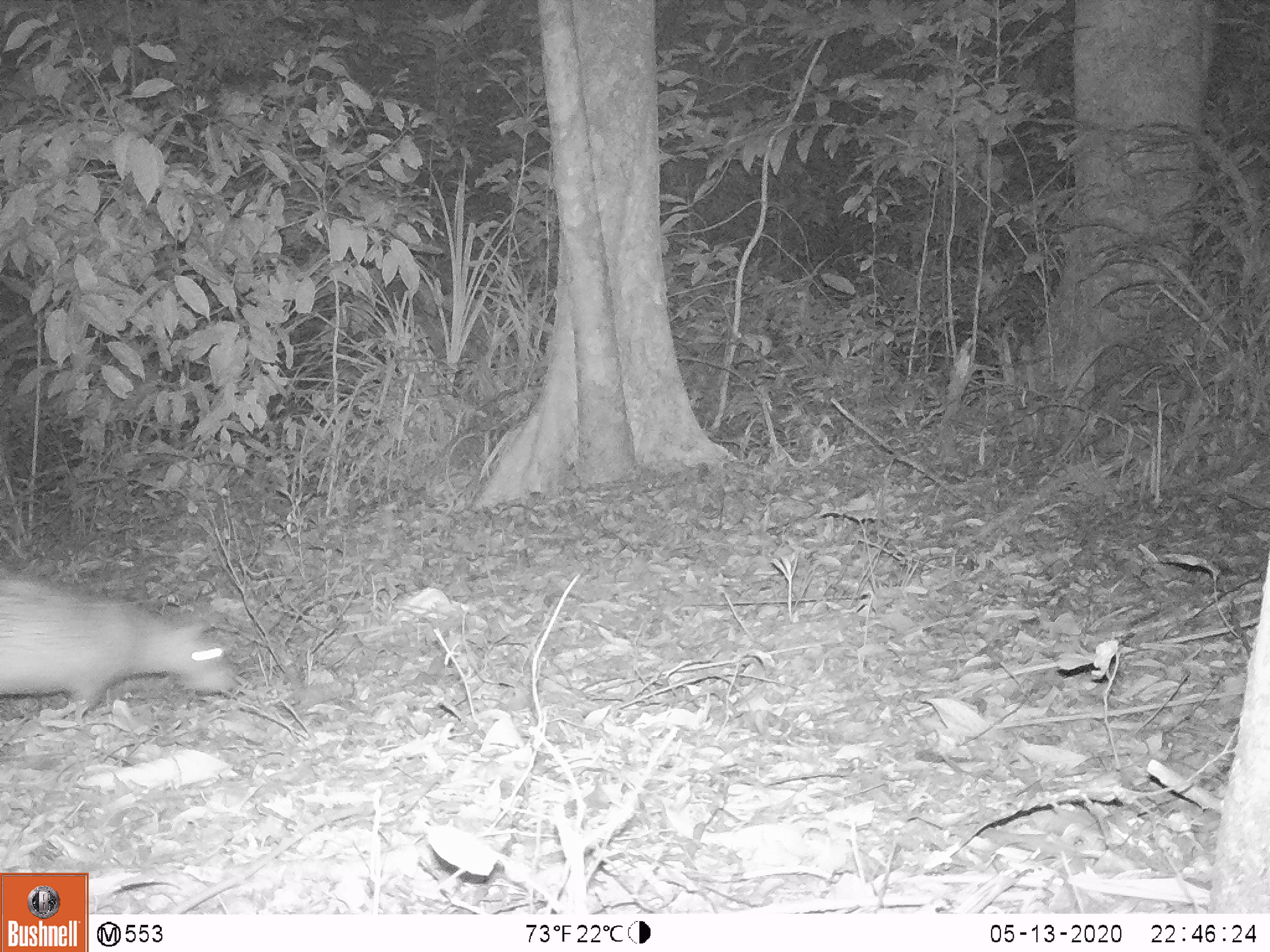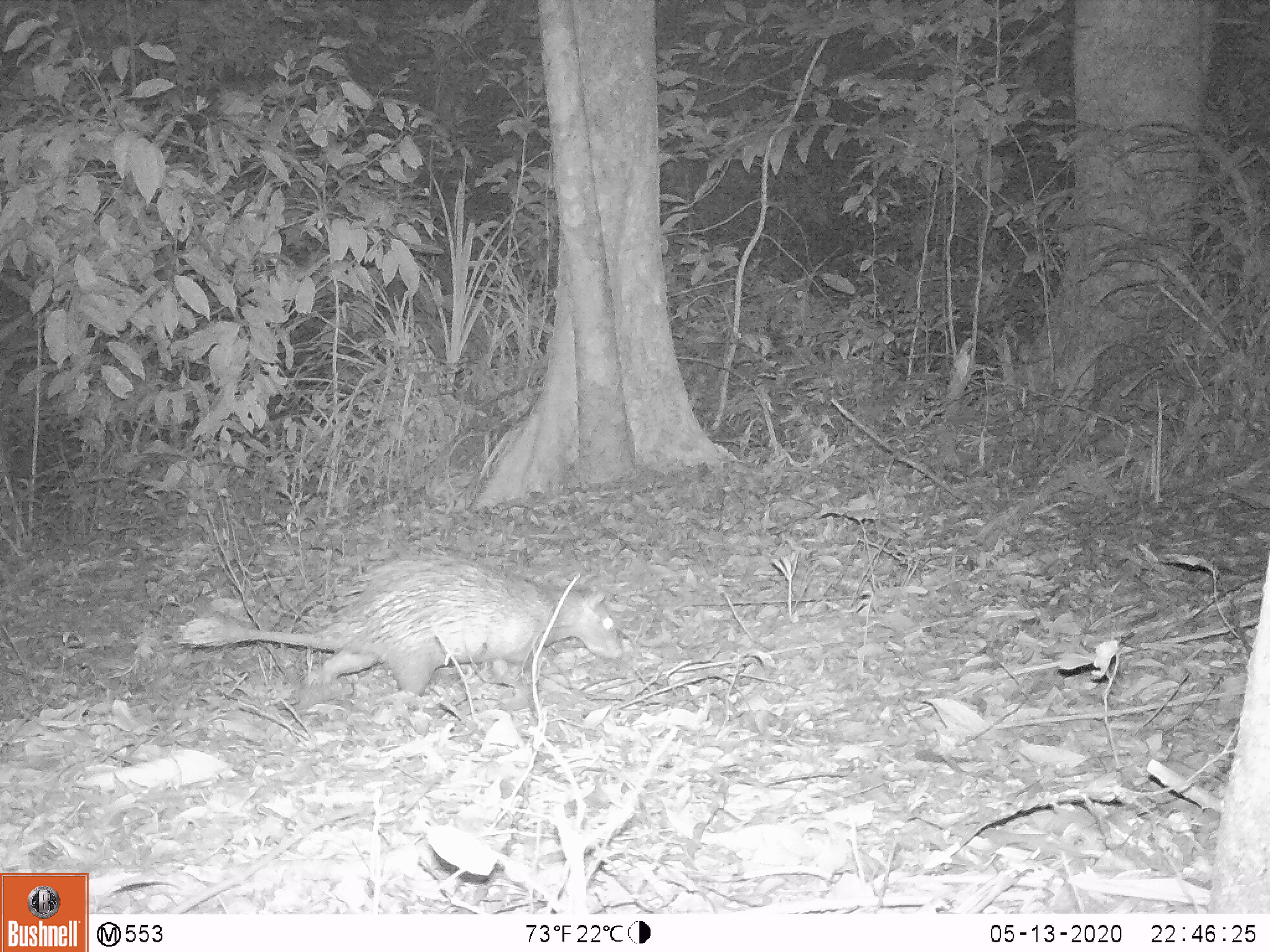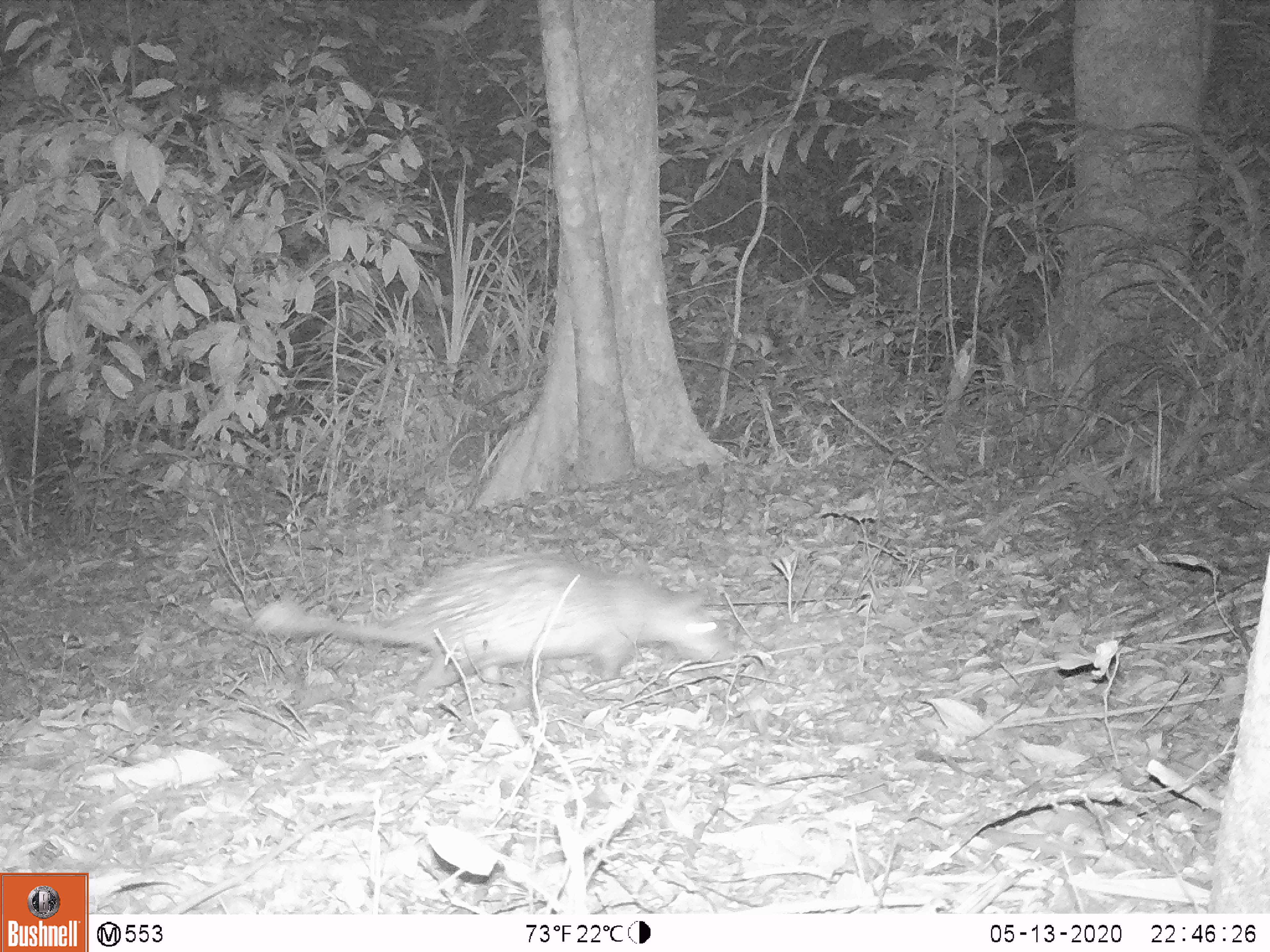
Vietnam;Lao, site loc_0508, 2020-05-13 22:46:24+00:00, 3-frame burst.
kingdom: Animalia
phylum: Chordata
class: Mammalia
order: Rodentia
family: Hystricidae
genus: Atherurus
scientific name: Atherurus macrourus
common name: asiatic brush-tailed porcupine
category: asiatic brush tailed porcupine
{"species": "asiatic brush tailed porcupine (asiatic brush-tailed porcupine) (Atherurus macrourus)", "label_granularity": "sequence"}